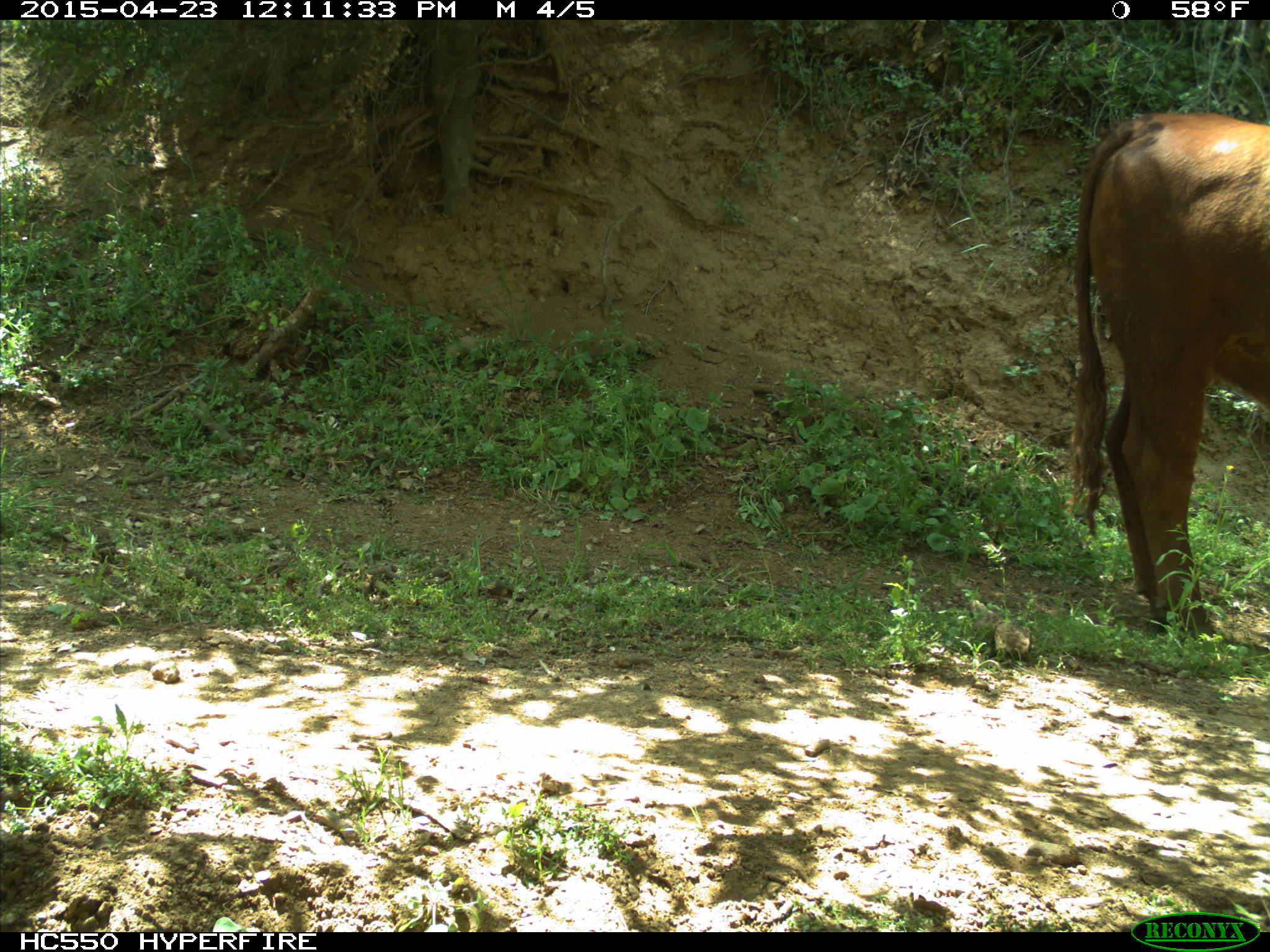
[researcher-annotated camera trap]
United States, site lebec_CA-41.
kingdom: Animalia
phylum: Chordata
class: Mammalia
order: Artiodactyla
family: Bovidae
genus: Bos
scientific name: Bos taurus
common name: domestic cow